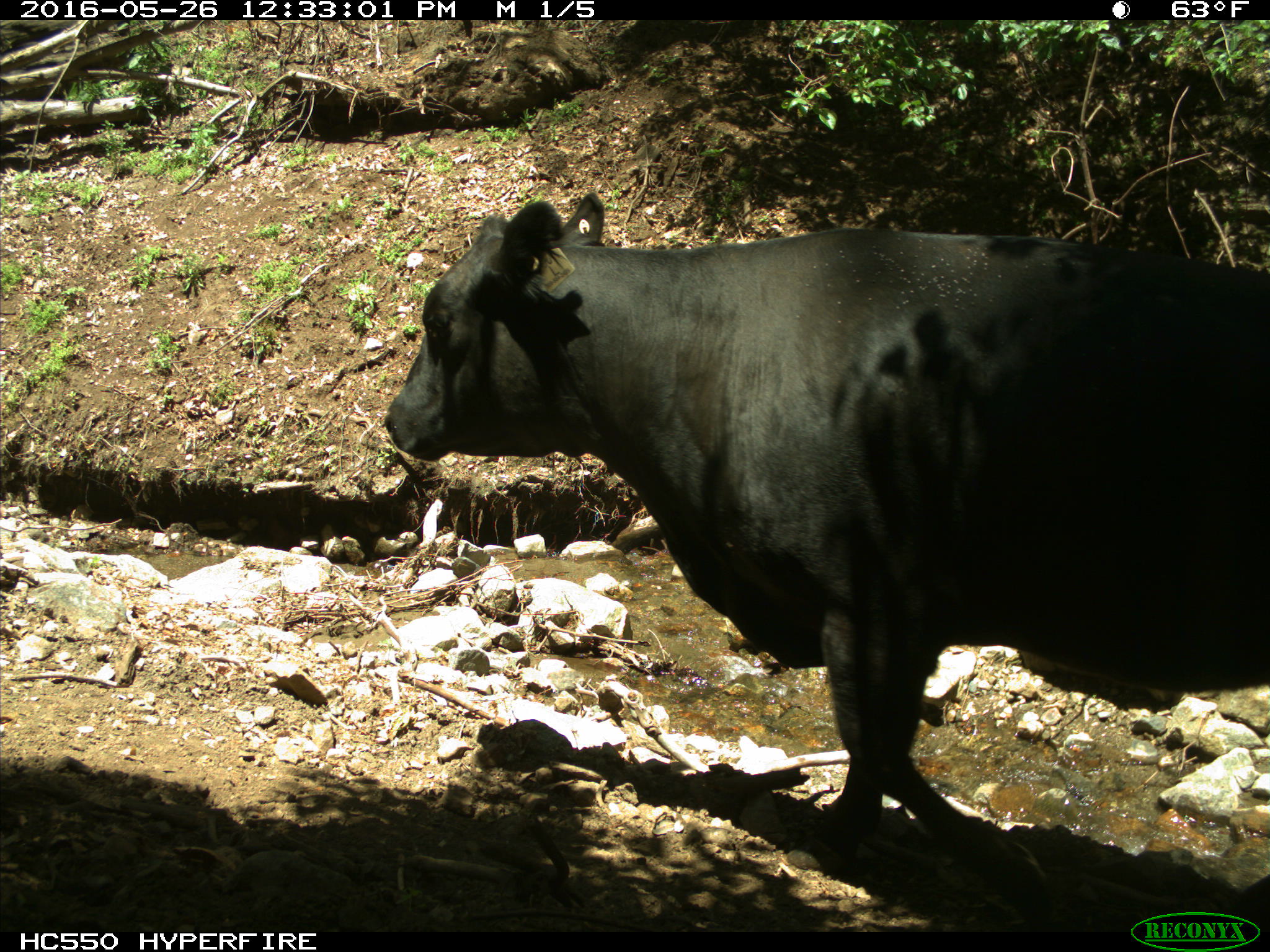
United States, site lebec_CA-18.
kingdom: Animalia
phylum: Chordata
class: Mammalia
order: Artiodactyla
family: Bovidae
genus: Bos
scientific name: Bos taurus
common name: domestic cow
Bos taurus (domestic cow).